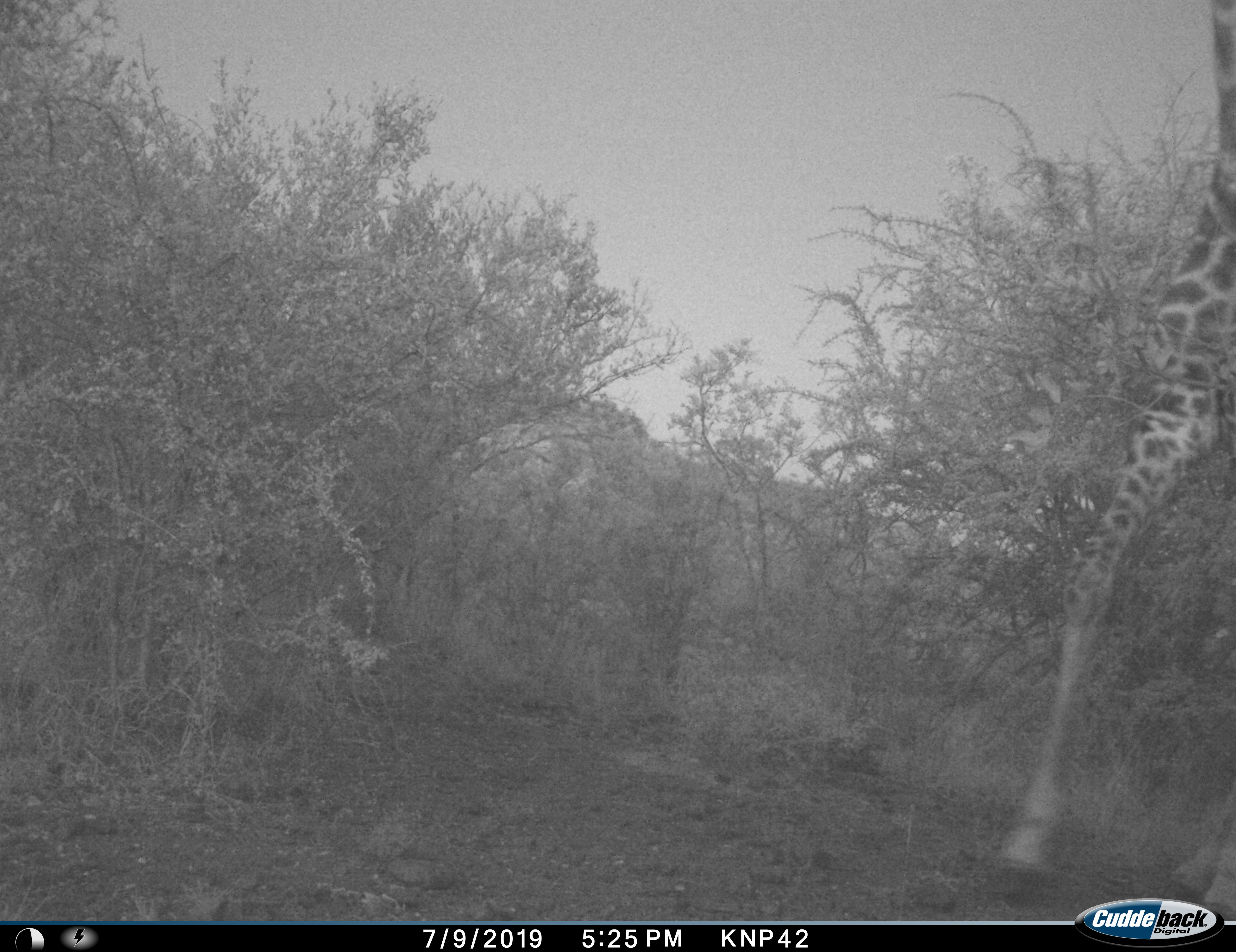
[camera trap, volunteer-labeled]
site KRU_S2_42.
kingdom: Animalia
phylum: Chordata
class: Mammalia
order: Artiodactyla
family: Giraffidae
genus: Giraffa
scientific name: Giraffa camelopardalis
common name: giraffe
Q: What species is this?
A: Giraffe (Giraffa camelopardalis).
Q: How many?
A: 1.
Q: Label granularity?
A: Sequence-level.